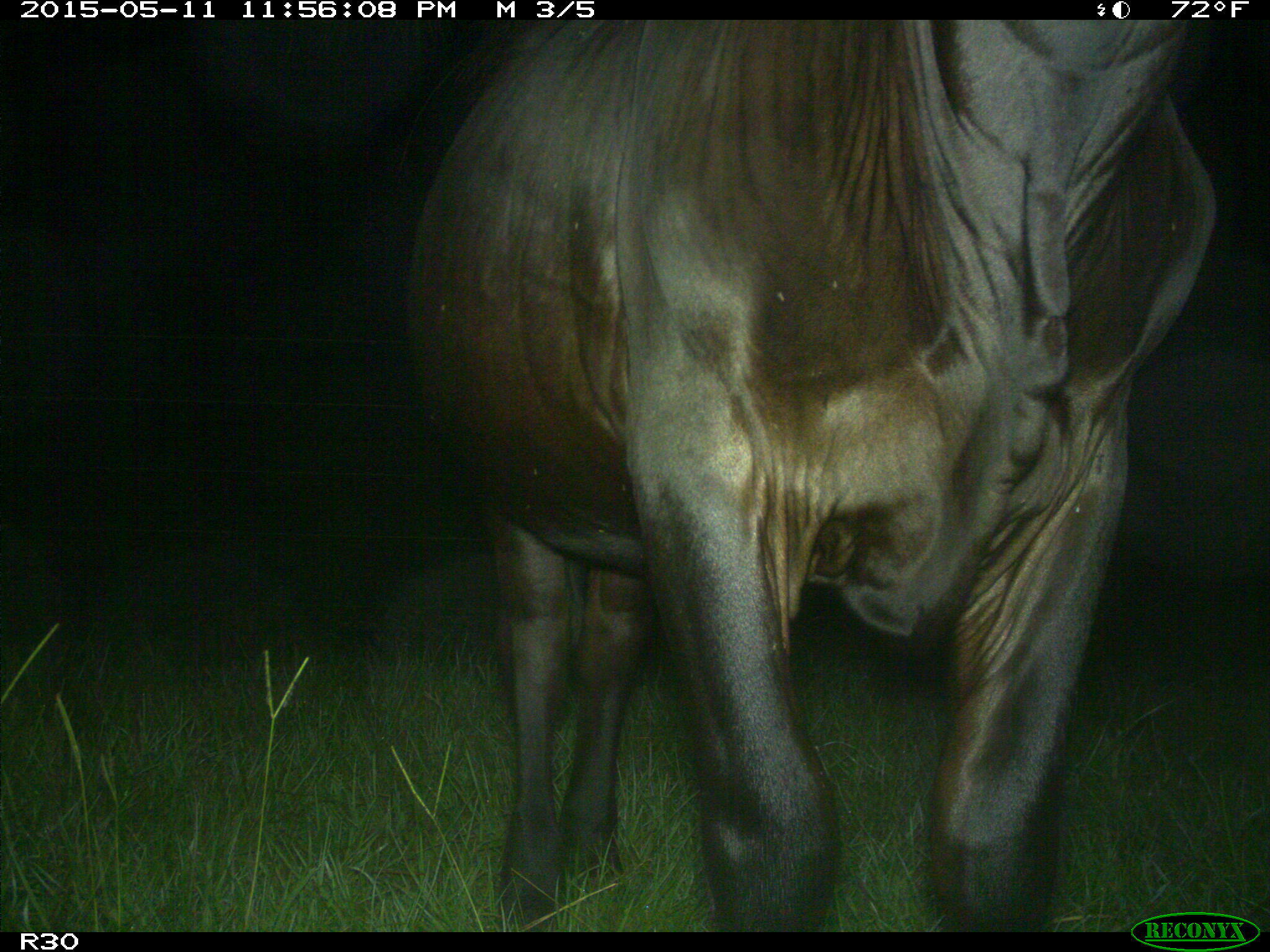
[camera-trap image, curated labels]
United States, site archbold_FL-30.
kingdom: Animalia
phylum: Chordata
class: Mammalia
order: Artiodactyla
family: Bovidae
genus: Bos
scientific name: Bos taurus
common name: domestic cow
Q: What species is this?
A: Bos taurus (domestic cow).